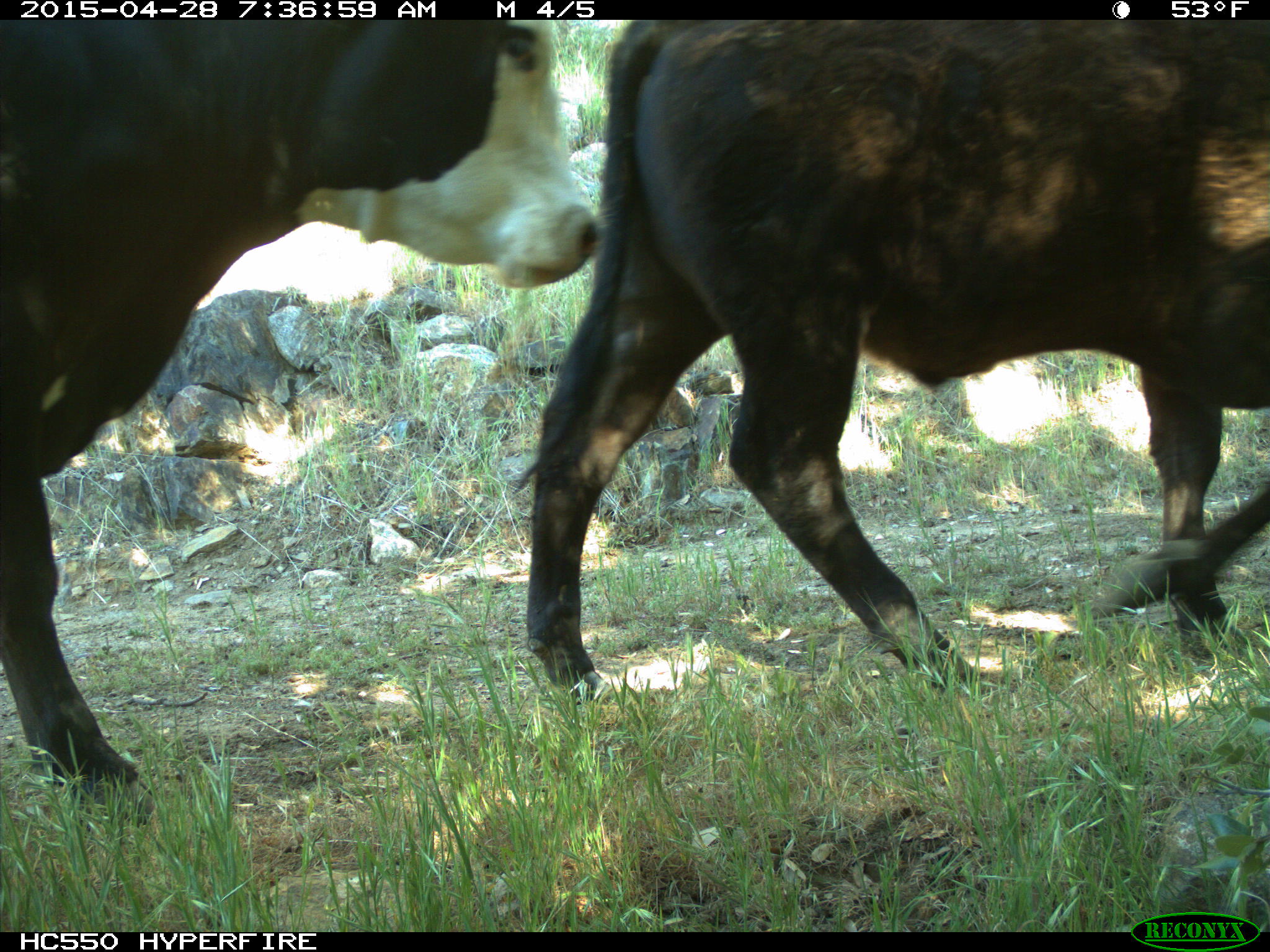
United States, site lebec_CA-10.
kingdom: Animalia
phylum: Chordata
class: Mammalia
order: Artiodactyla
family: Bovidae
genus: Bos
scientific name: Bos taurus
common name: domestic cow